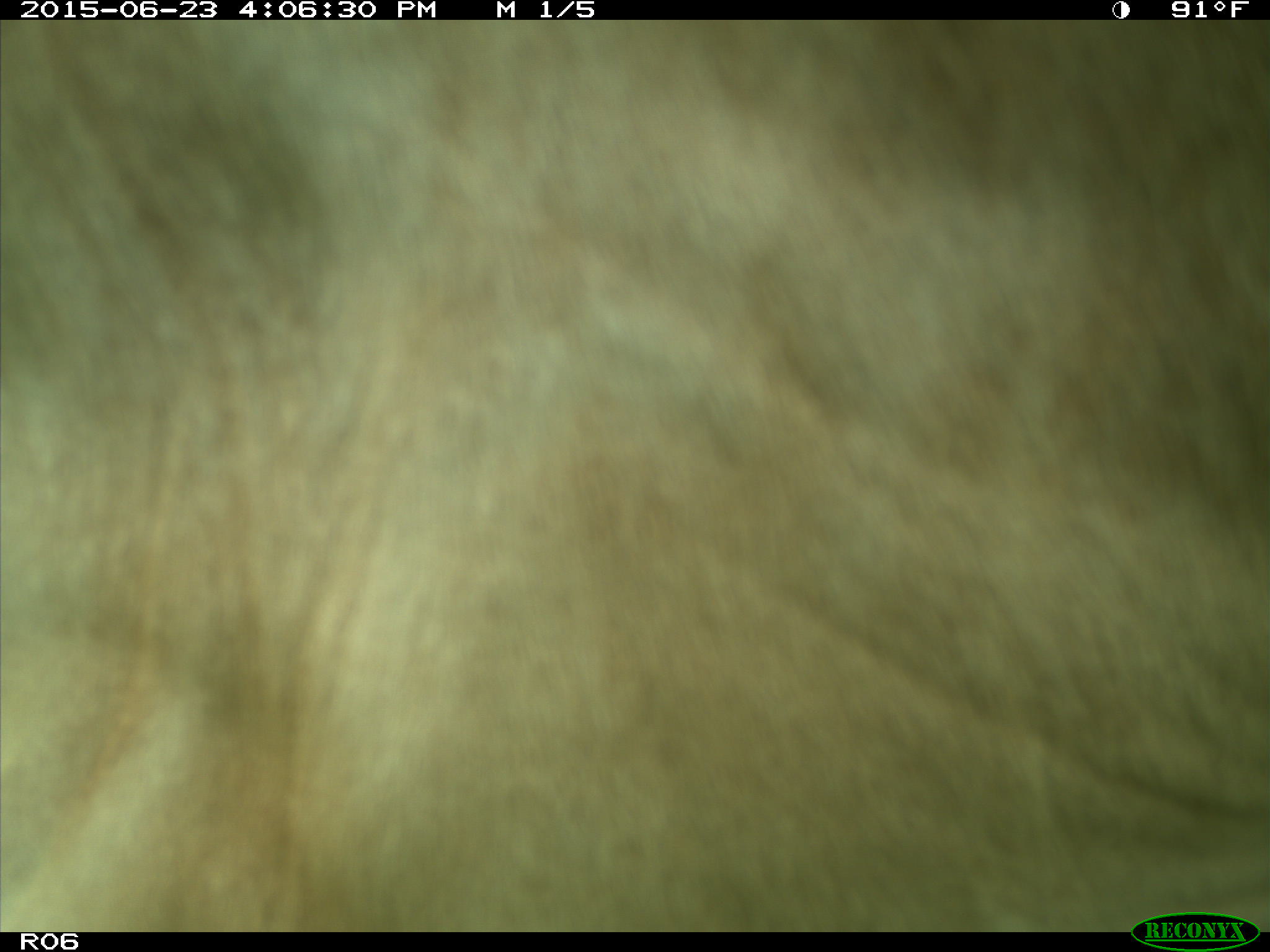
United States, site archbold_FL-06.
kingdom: Animalia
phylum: Chordata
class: Mammalia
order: Artiodactyla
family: Bovidae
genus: Bos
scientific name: Bos taurus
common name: domestic cow